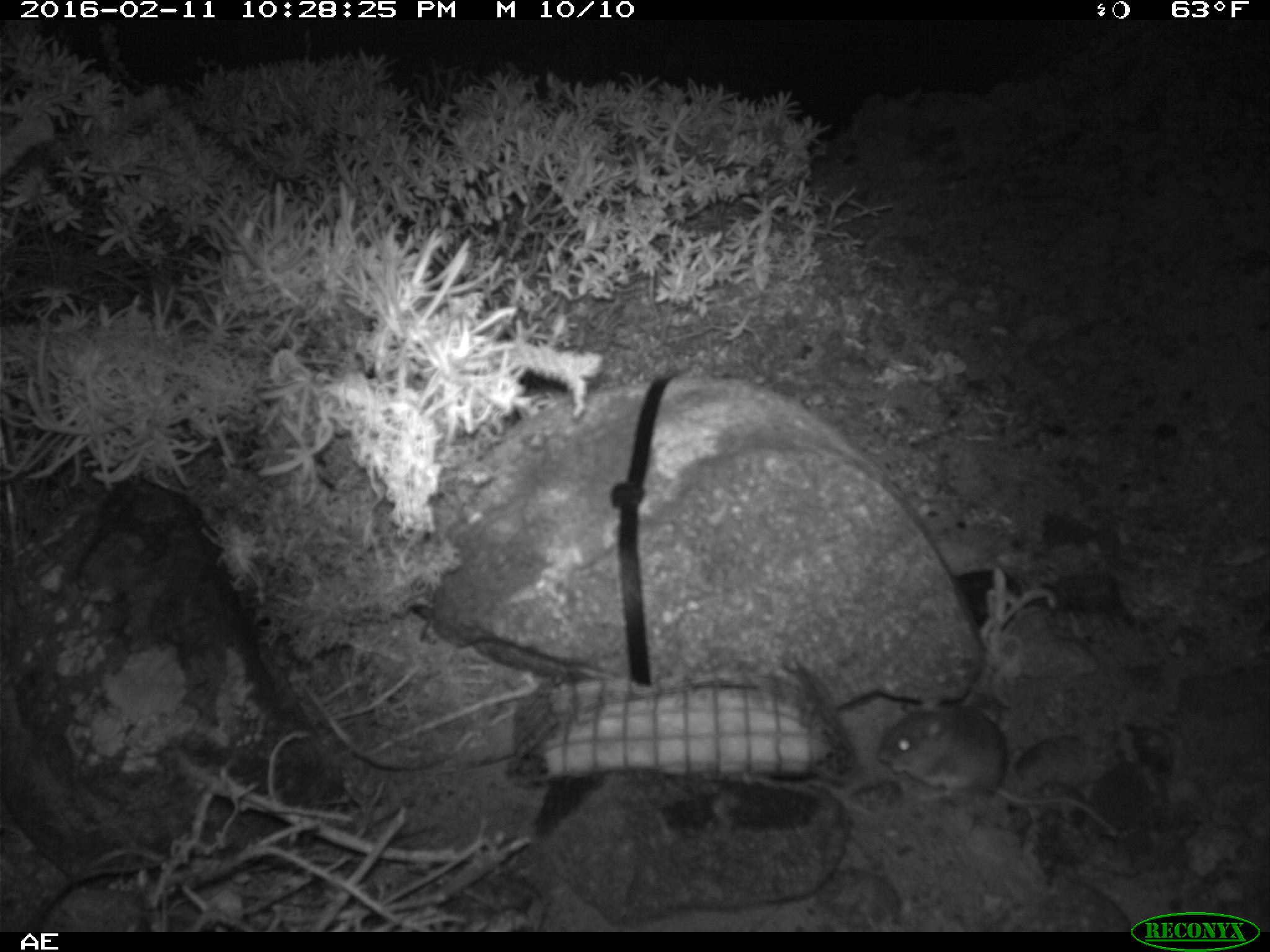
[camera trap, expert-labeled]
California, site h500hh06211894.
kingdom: Animalia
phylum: Chordata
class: Mammalia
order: Rodentia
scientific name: Rodentia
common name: rodent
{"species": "rodent (Rodentia)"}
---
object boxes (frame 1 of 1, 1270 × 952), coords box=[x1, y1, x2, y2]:
rodent: box=[879, 686, 1119, 837]